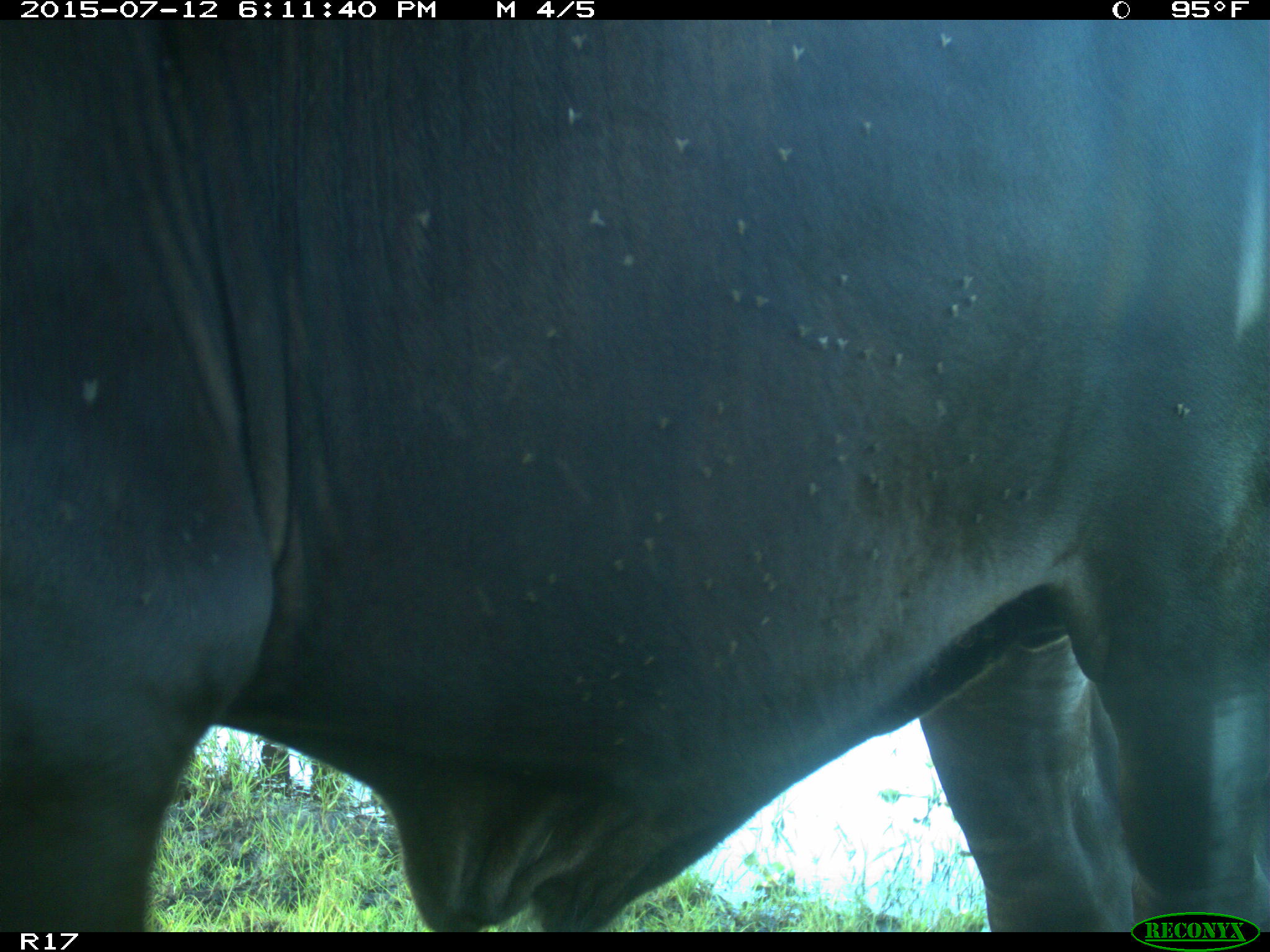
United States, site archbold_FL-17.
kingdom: Animalia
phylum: Chordata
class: Mammalia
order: Artiodactyla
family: Bovidae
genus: Bos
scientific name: Bos taurus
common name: domestic cow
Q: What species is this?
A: Bos taurus (domestic cow).